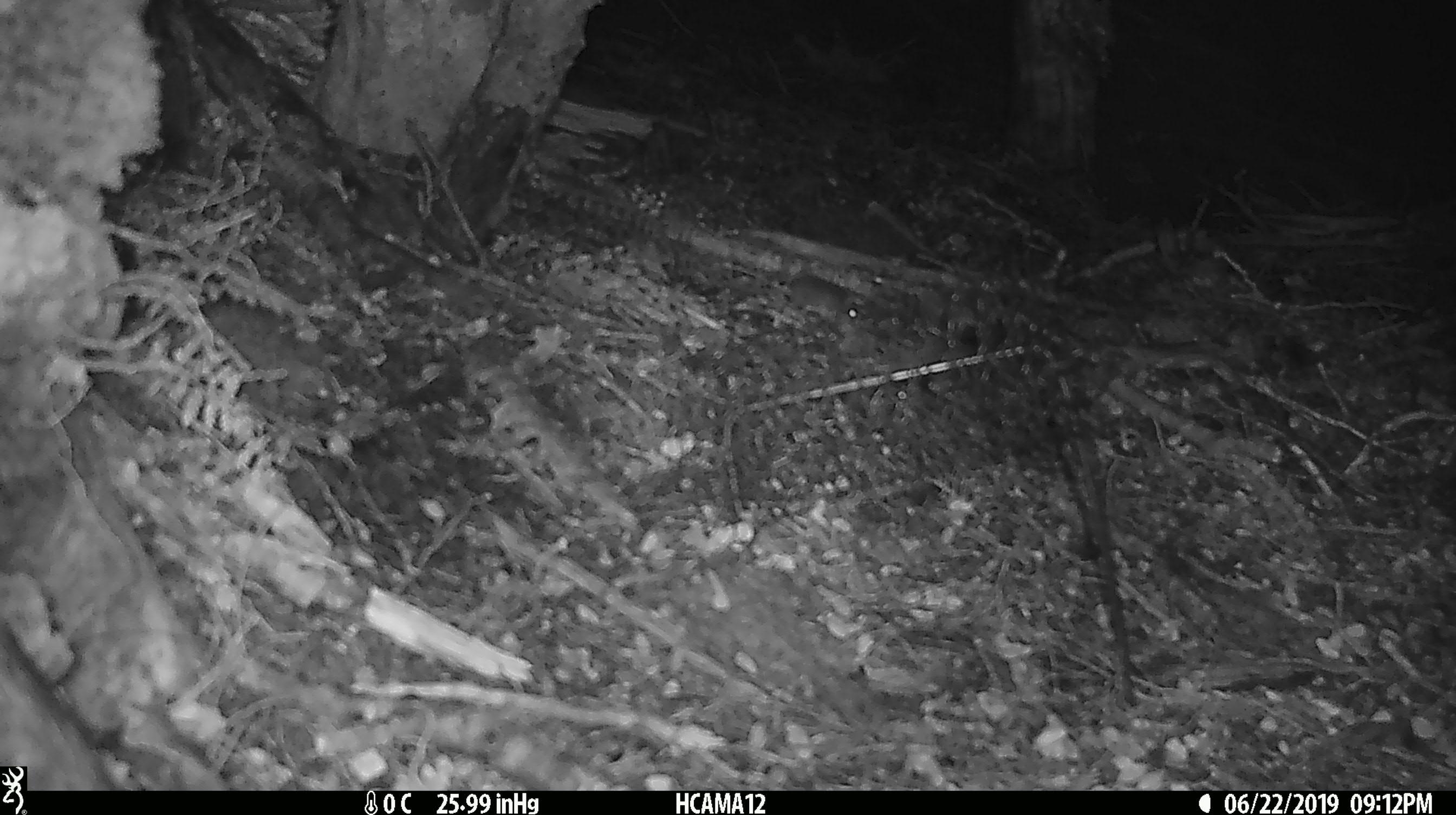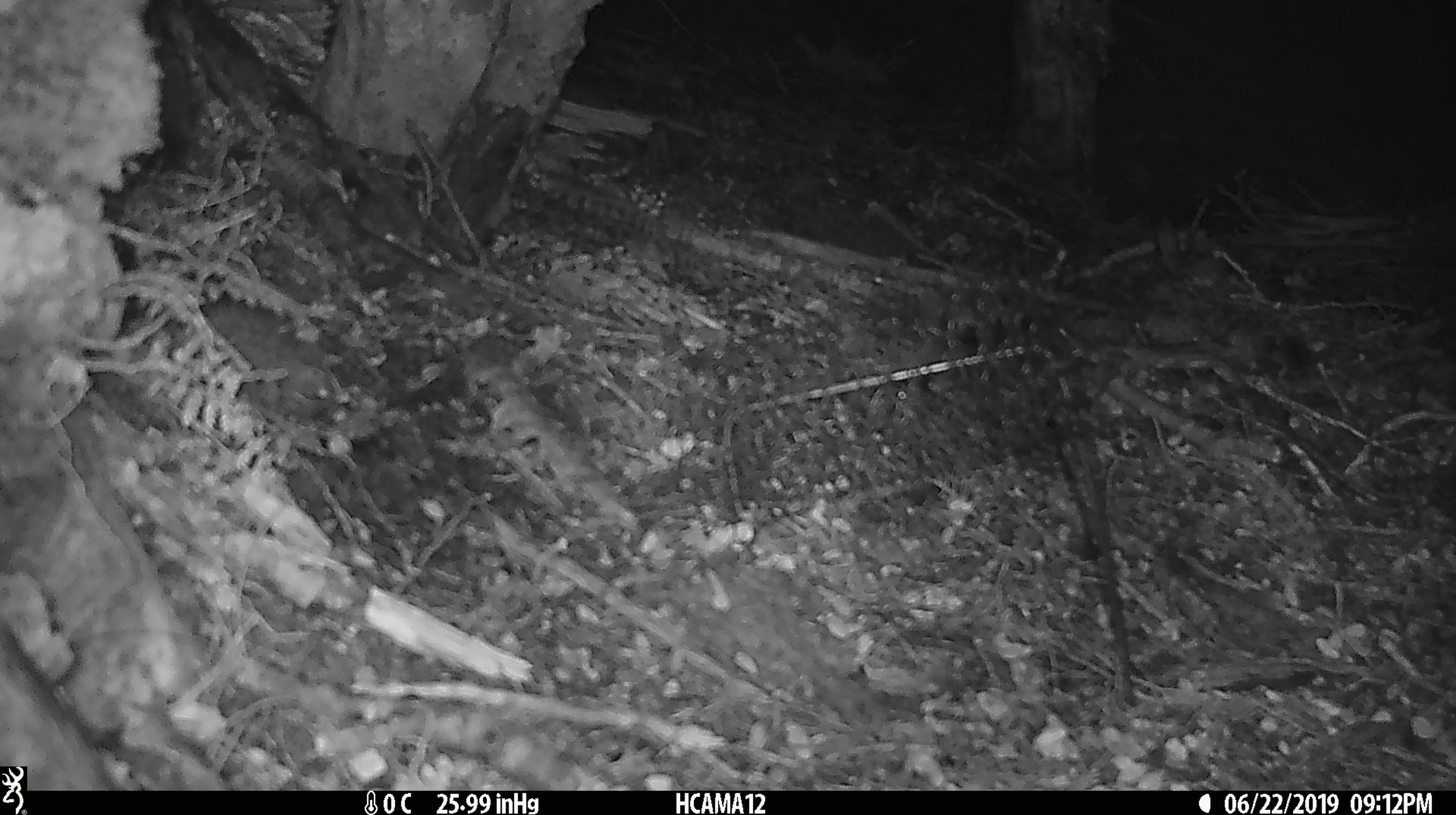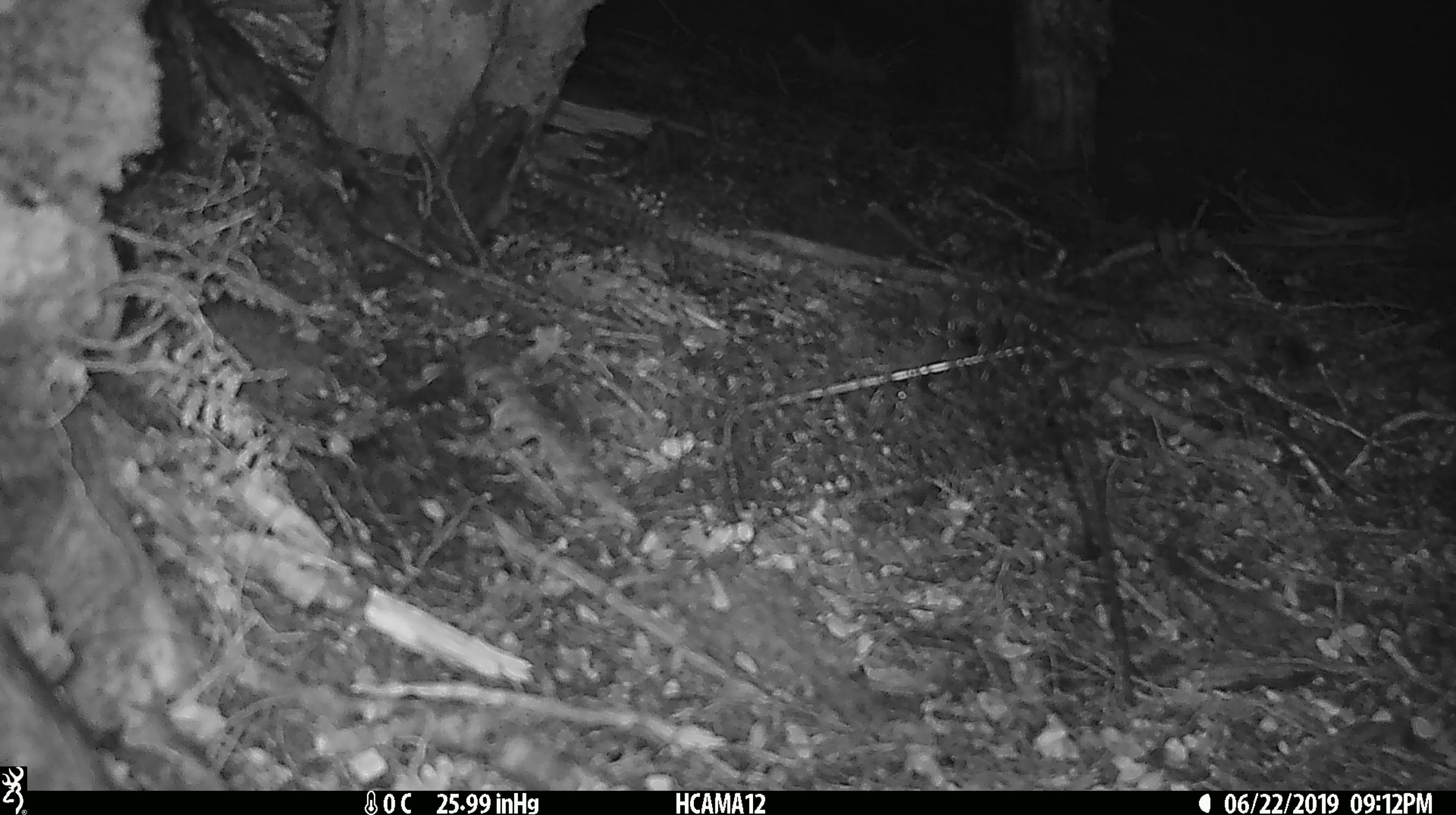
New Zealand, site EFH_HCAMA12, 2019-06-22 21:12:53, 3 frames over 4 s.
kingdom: Animalia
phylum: Chordata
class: Mammalia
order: Rodentia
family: Muridae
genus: Mus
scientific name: Mus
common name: mouse